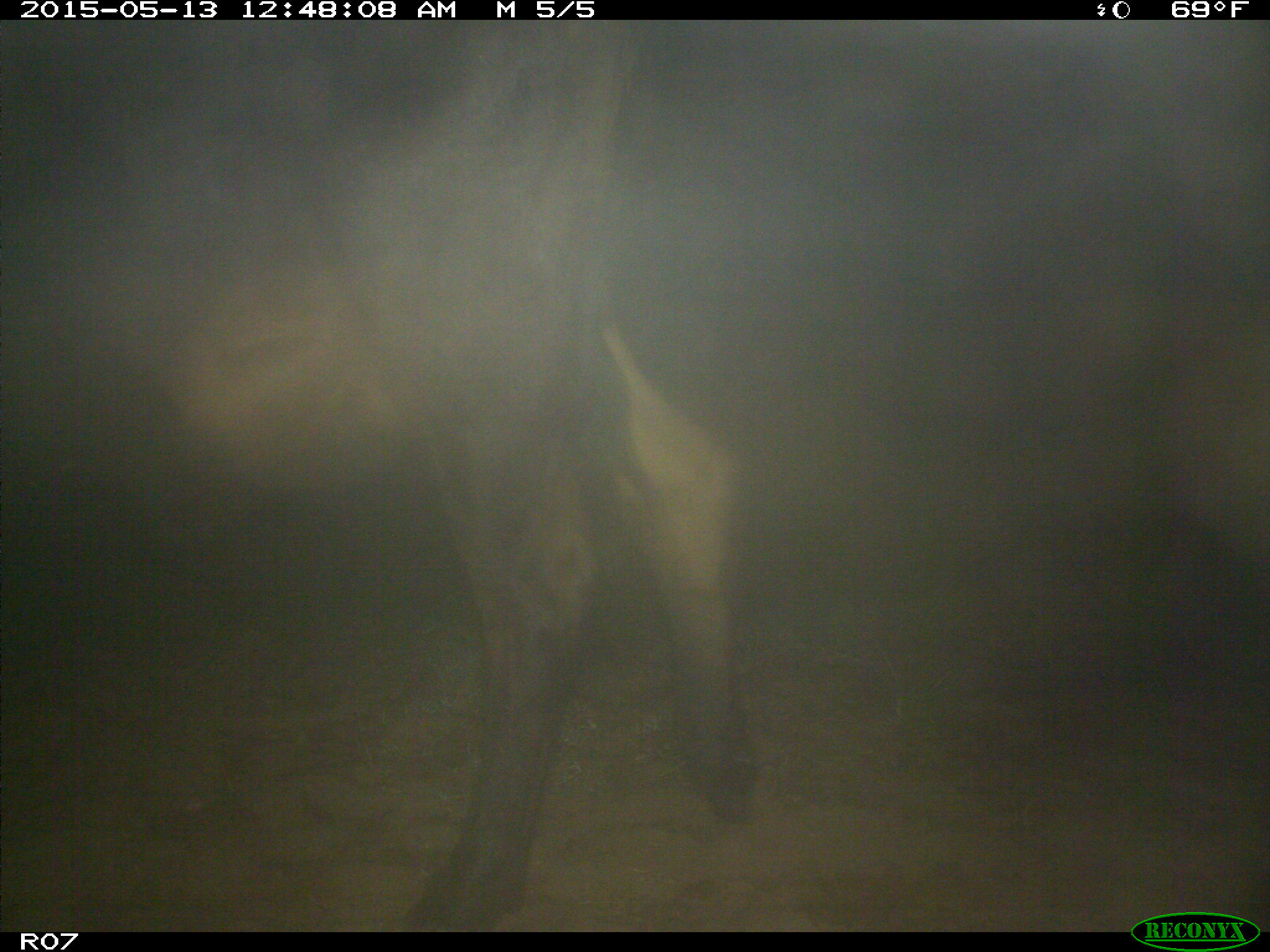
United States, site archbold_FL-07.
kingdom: Animalia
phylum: Chordata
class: Mammalia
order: Artiodactyla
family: Bovidae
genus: Bos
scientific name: Bos taurus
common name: domestic cow